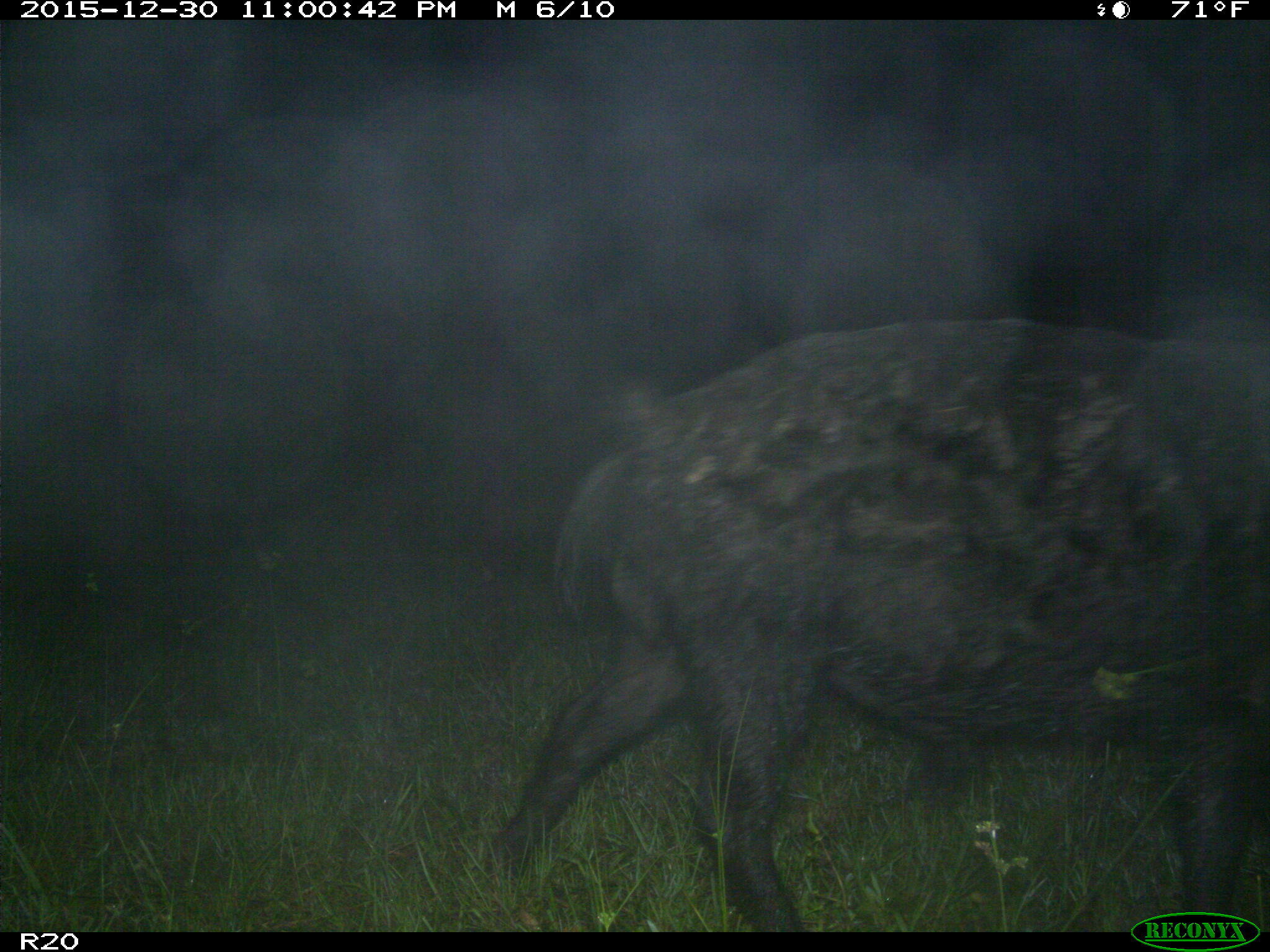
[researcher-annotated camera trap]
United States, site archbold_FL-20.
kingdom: Animalia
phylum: Chordata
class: Mammalia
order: Artiodactyla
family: Suidae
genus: Sus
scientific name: Sus scrofa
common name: wild boar